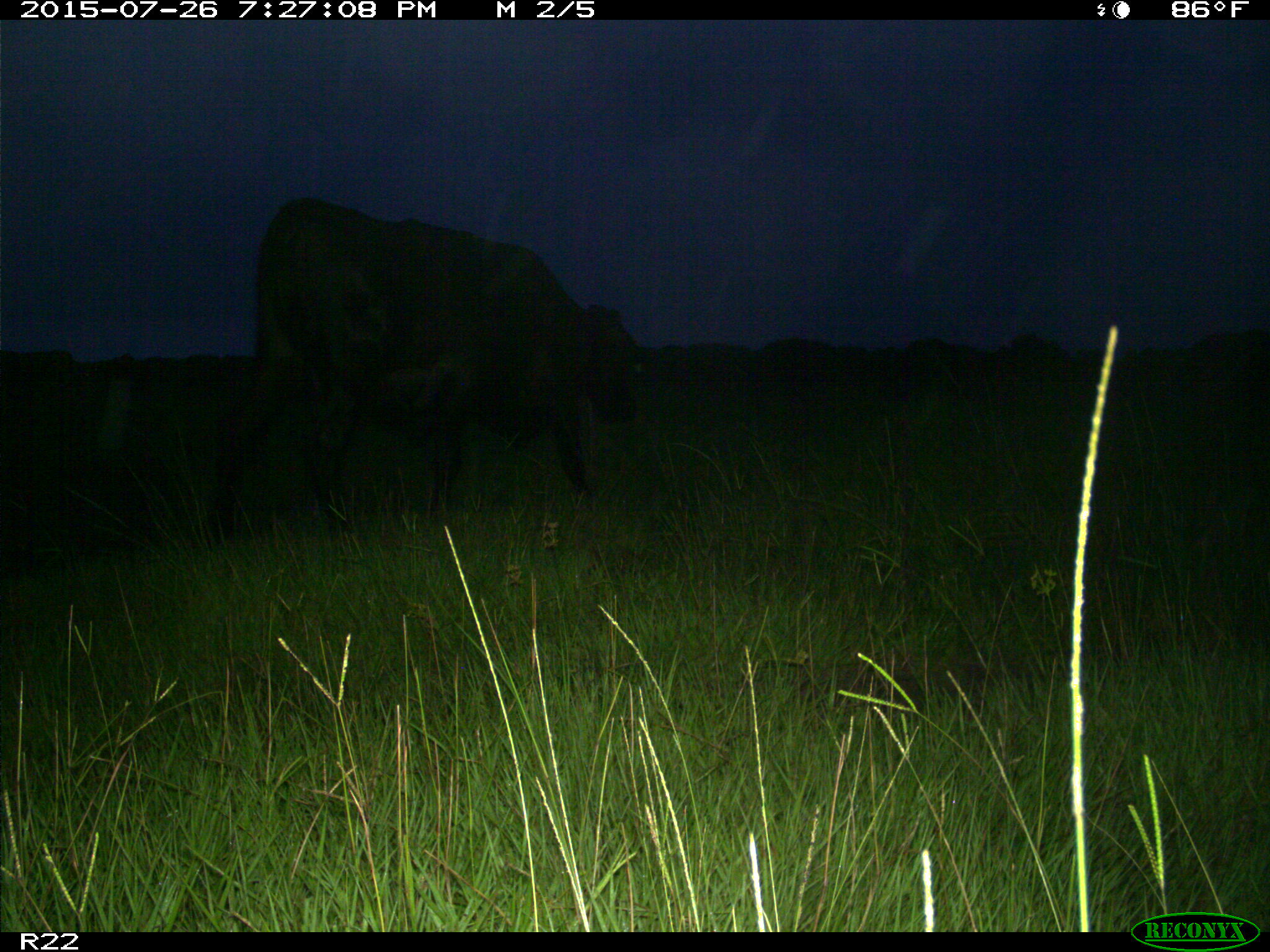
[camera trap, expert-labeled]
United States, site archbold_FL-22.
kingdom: Animalia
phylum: Chordata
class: Mammalia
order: Artiodactyla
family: Bovidae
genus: Bos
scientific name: Bos taurus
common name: domestic cow